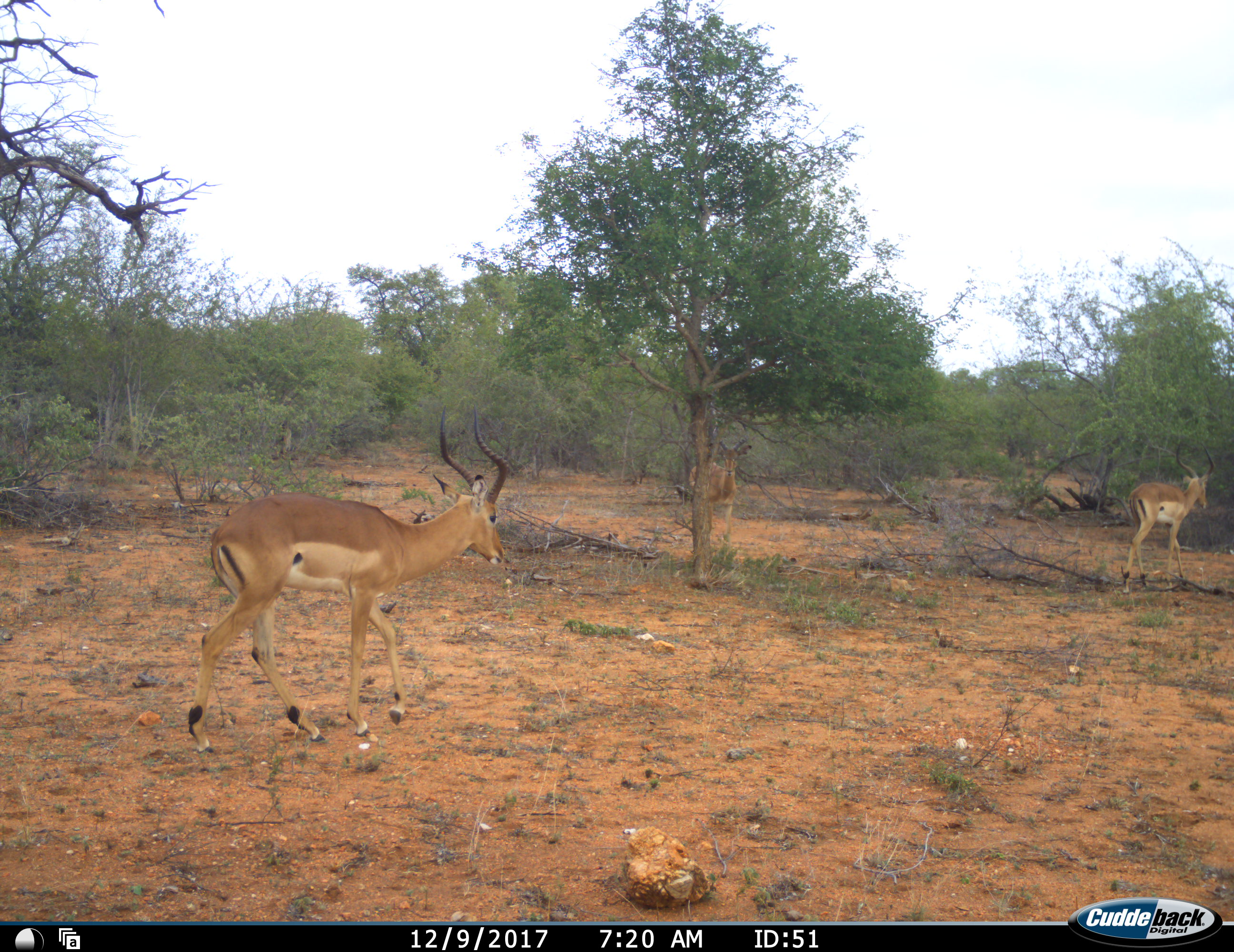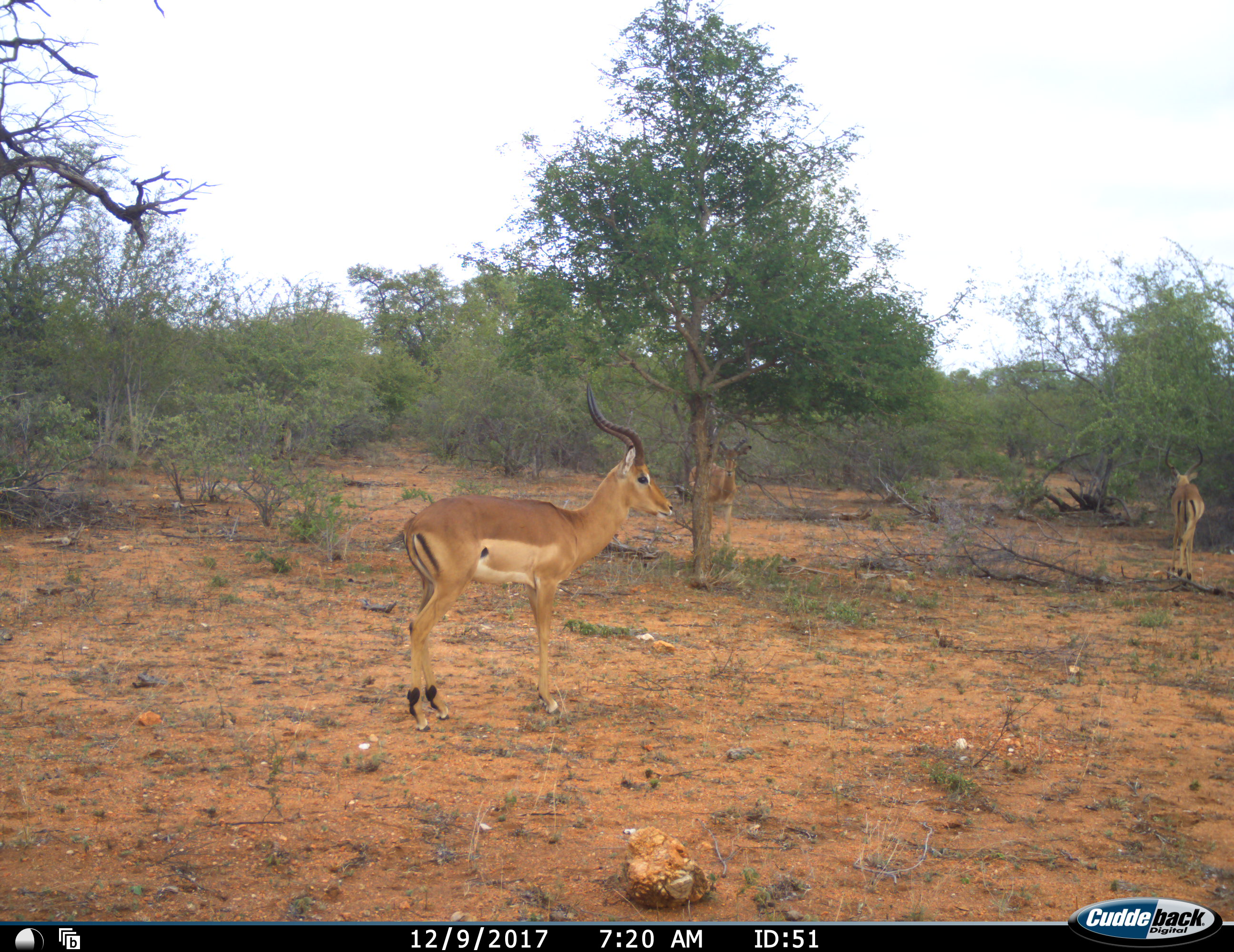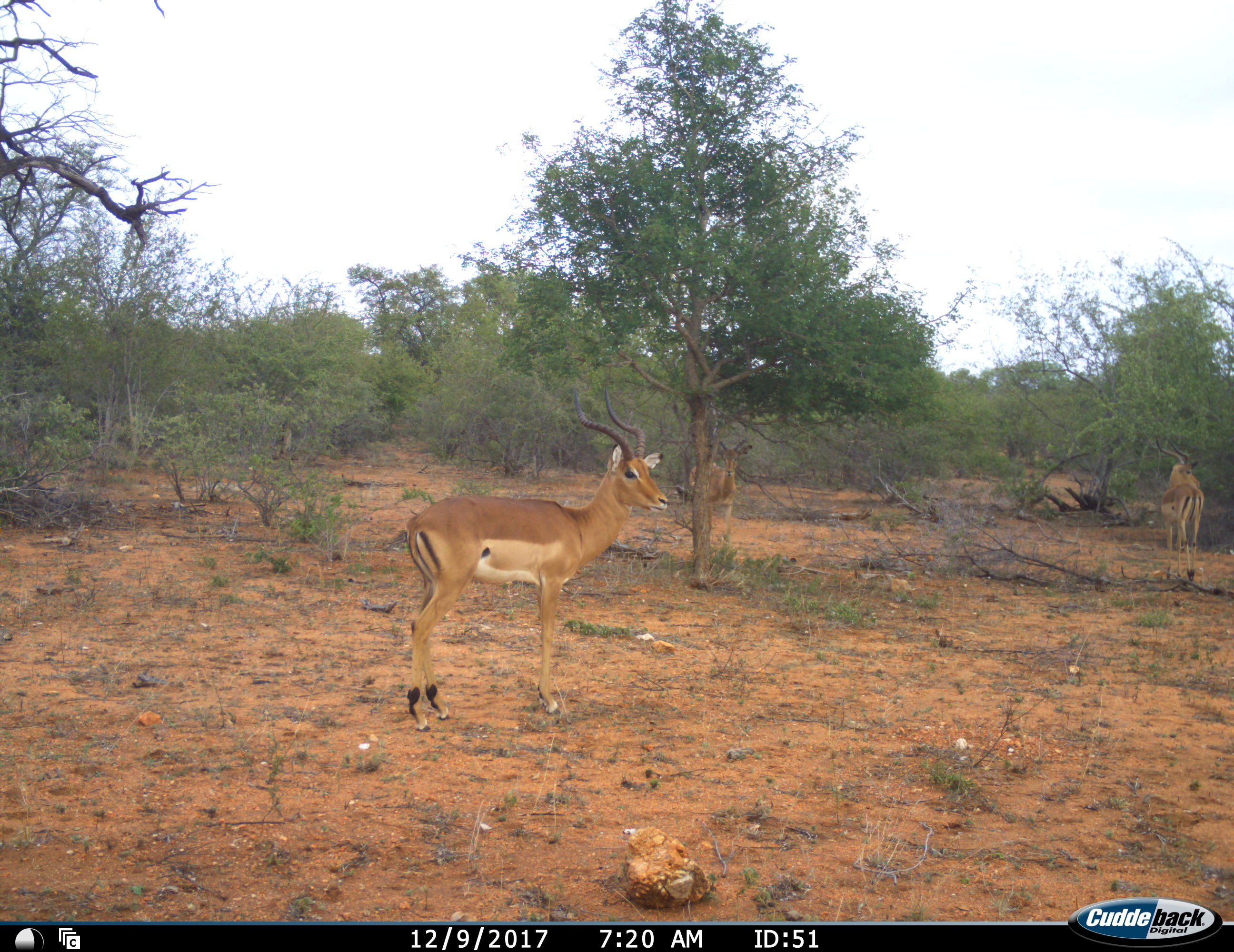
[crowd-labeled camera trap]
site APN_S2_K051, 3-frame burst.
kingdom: Animalia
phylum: Chordata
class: Mammalia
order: Artiodactyla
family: Bovidae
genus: Aepyceros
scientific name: Aepyceros melampus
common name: impala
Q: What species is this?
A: Impala (Aepyceros melampus).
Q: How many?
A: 3.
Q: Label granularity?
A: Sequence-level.